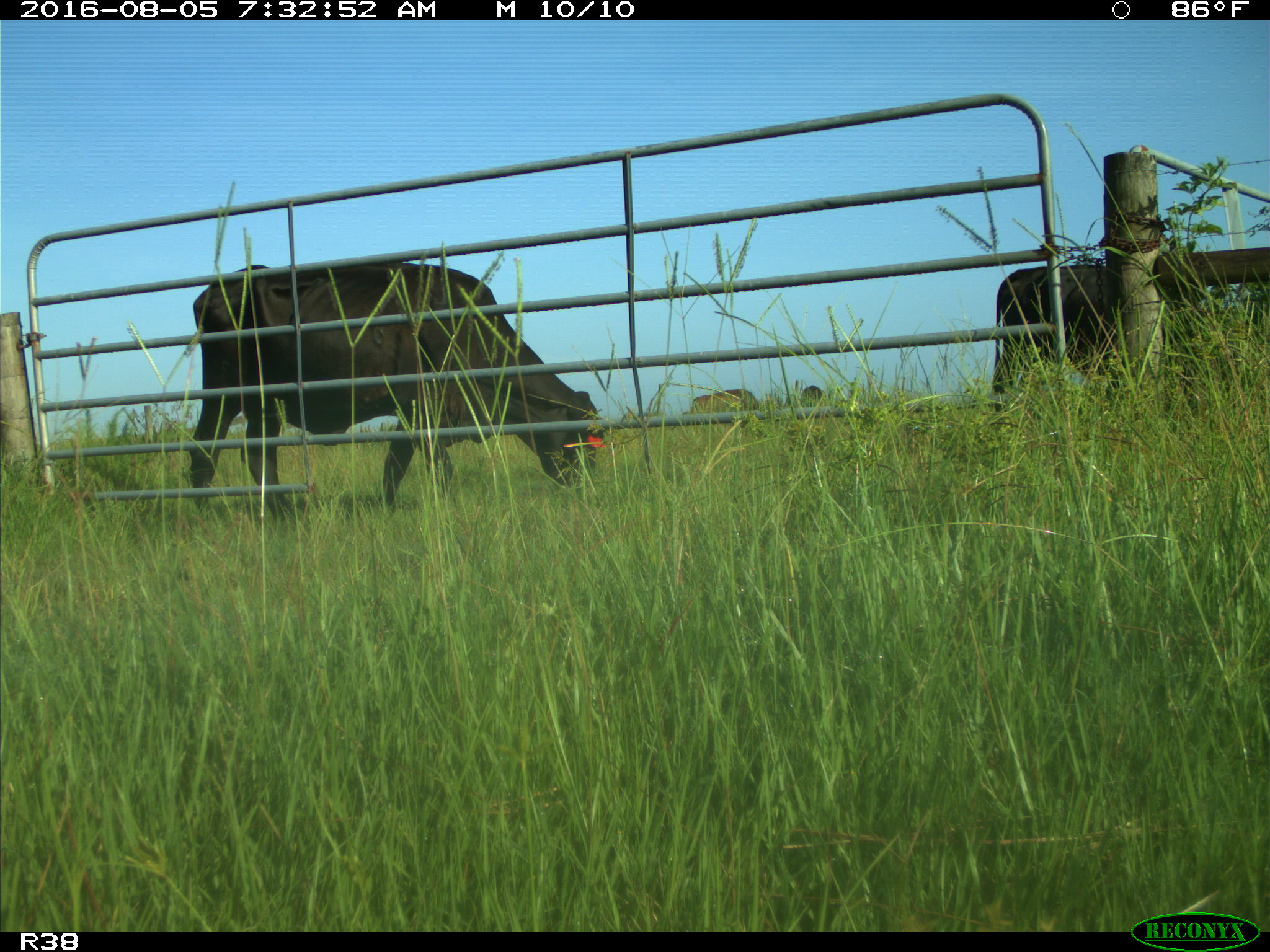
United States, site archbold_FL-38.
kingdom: Animalia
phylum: Chordata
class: Mammalia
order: Artiodactyla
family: Bovidae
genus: Bos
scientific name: Bos taurus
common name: domestic cow